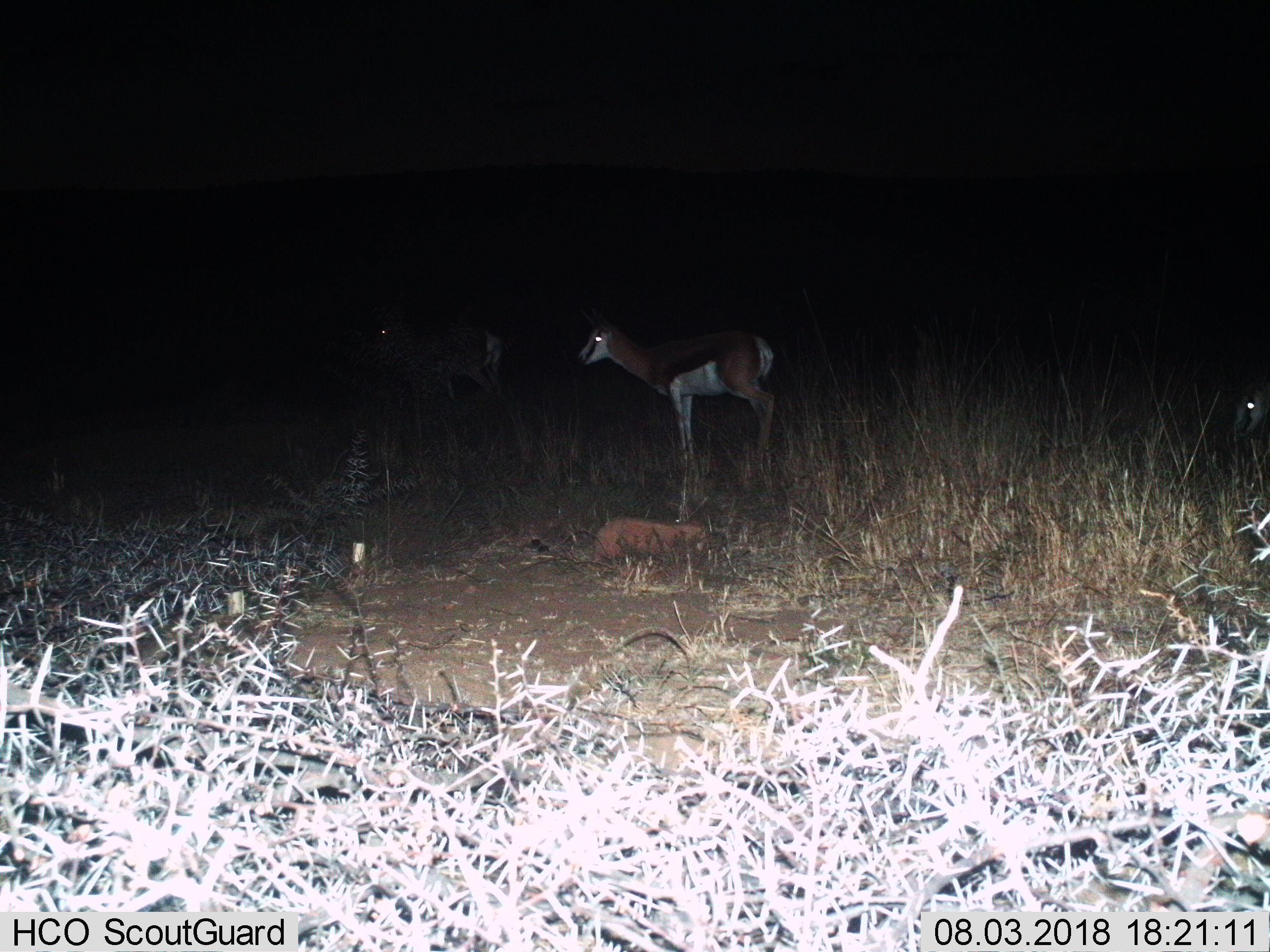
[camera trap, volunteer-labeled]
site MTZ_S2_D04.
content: unidentified animal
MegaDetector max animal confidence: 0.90